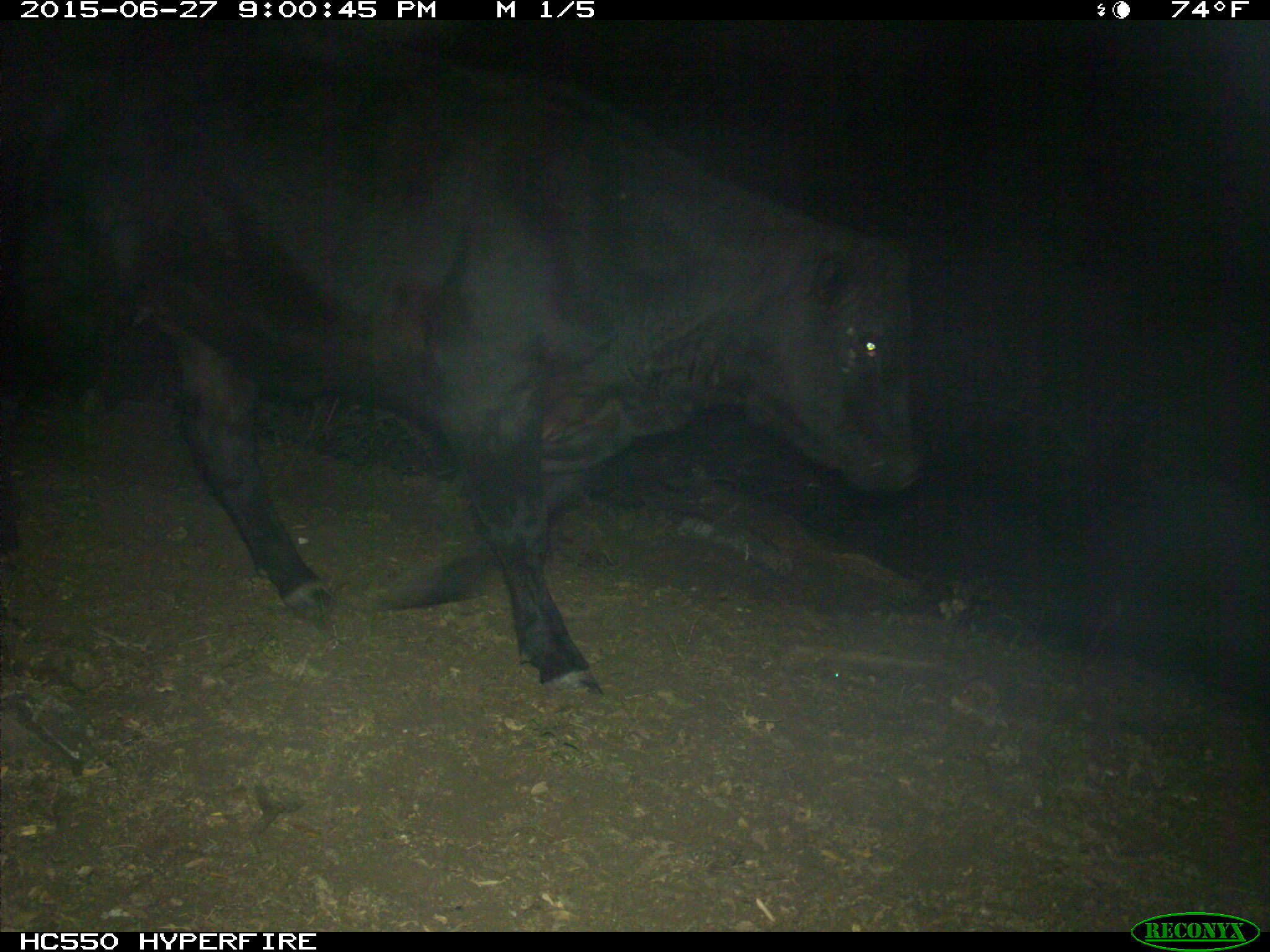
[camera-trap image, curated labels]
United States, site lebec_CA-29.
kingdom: Animalia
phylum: Chordata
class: Mammalia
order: Artiodactyla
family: Bovidae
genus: Bos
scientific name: Bos taurus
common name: domestic cow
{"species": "Bos taurus (domestic cow)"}